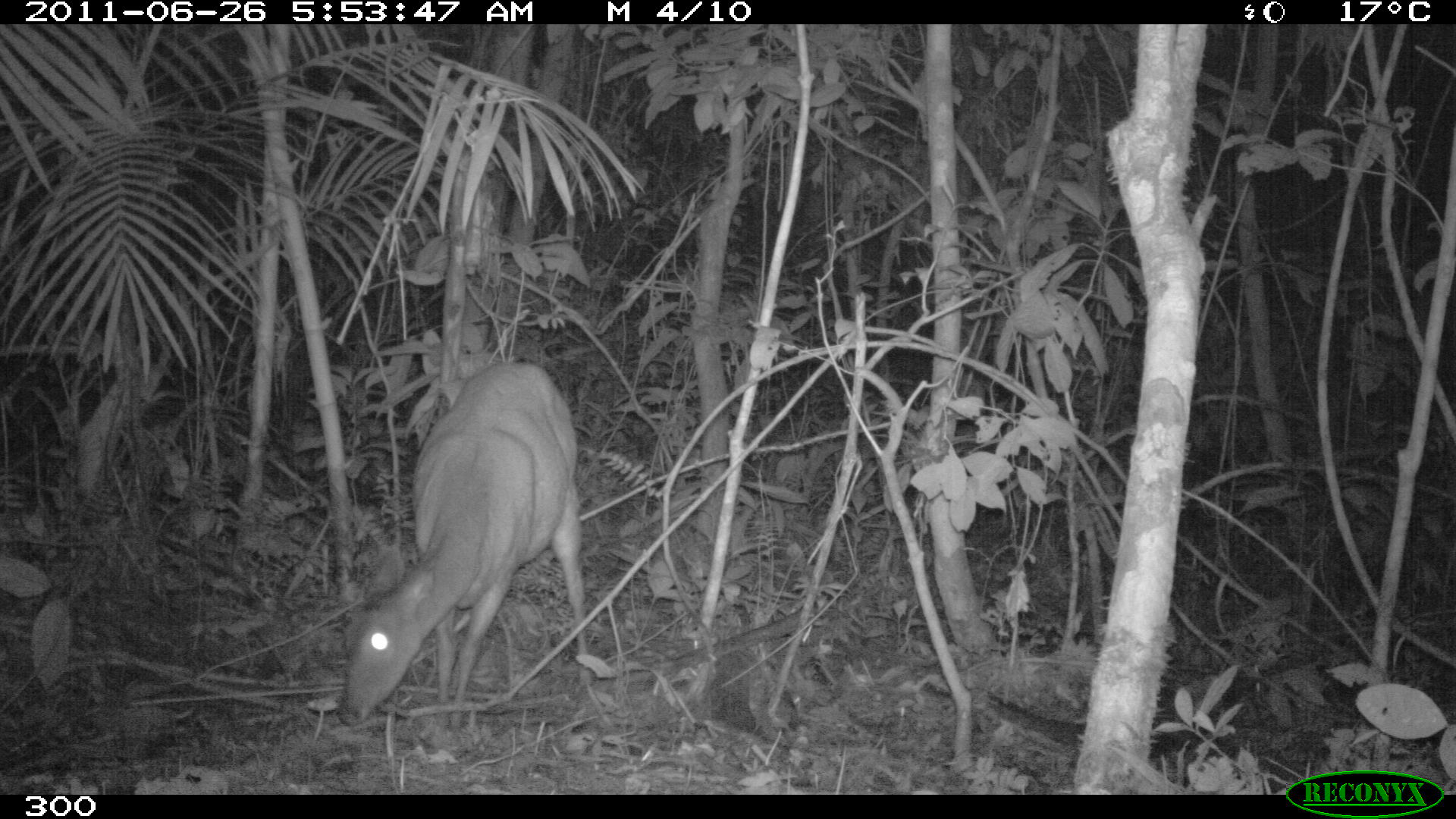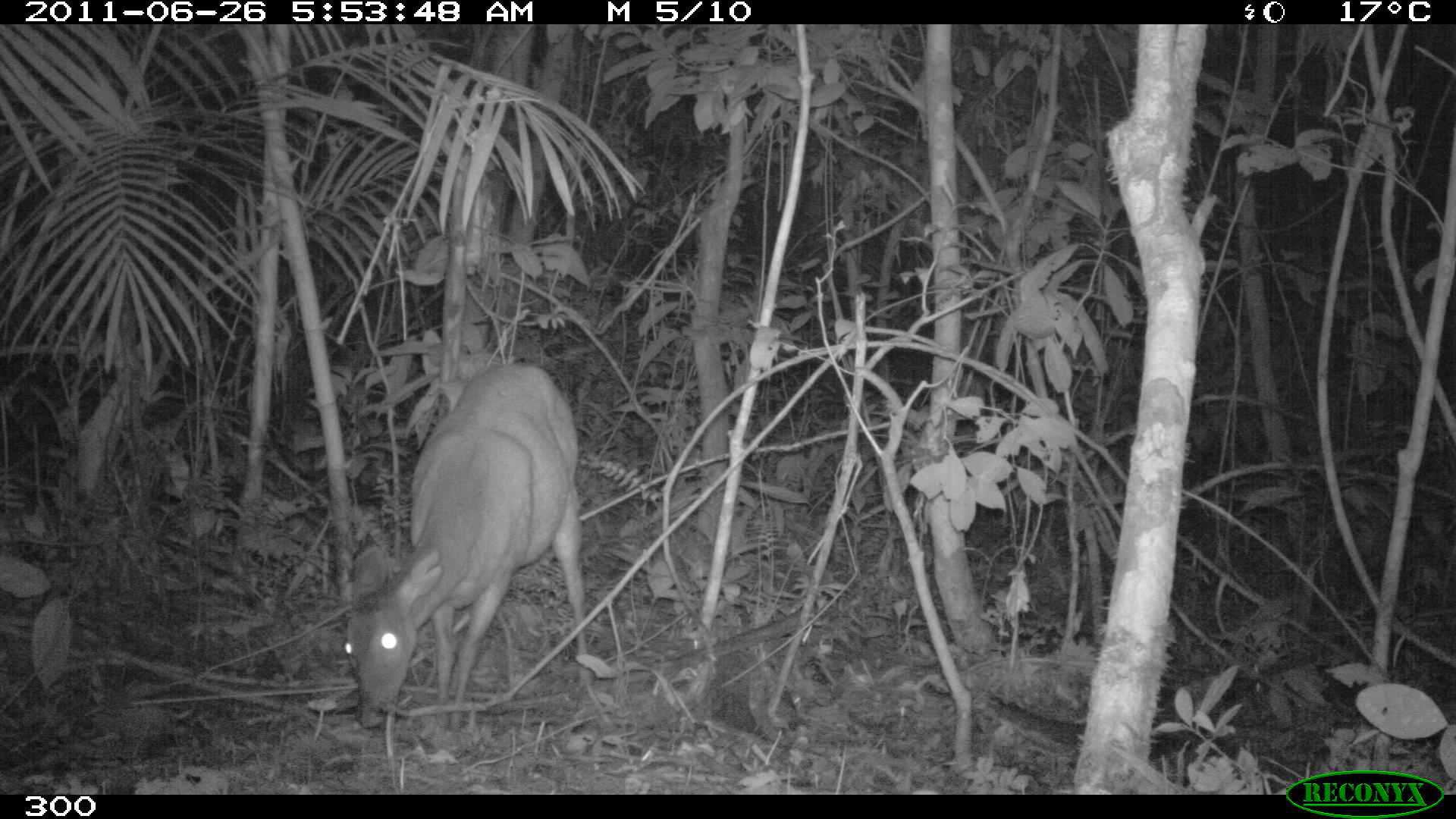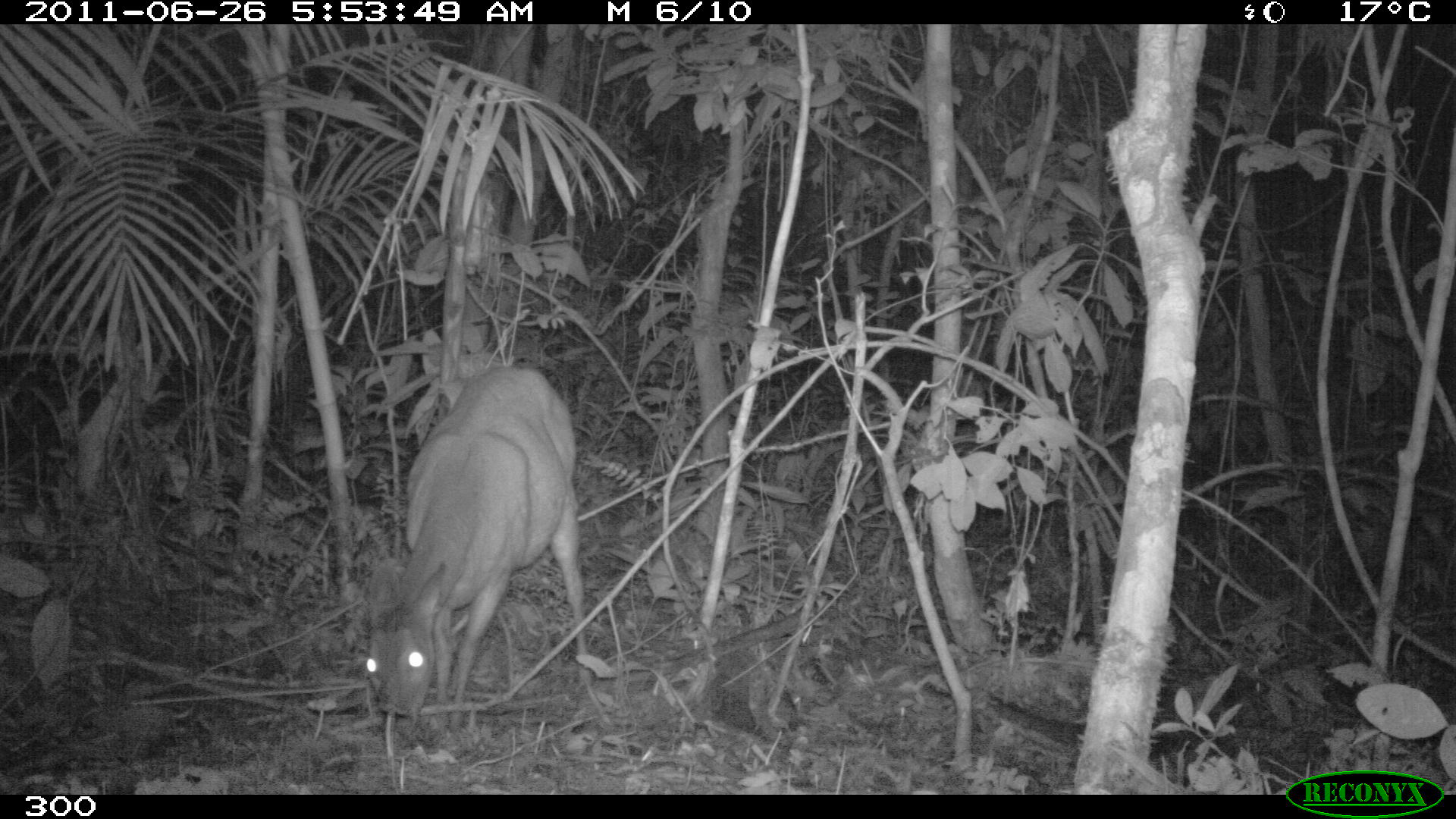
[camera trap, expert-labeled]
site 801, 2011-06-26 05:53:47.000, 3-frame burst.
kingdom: Animalia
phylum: Chordata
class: Mammalia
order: Artiodactyla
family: Cervidae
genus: Mazama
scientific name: Mazama americana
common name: red brocket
Mazama americana (red brocket).